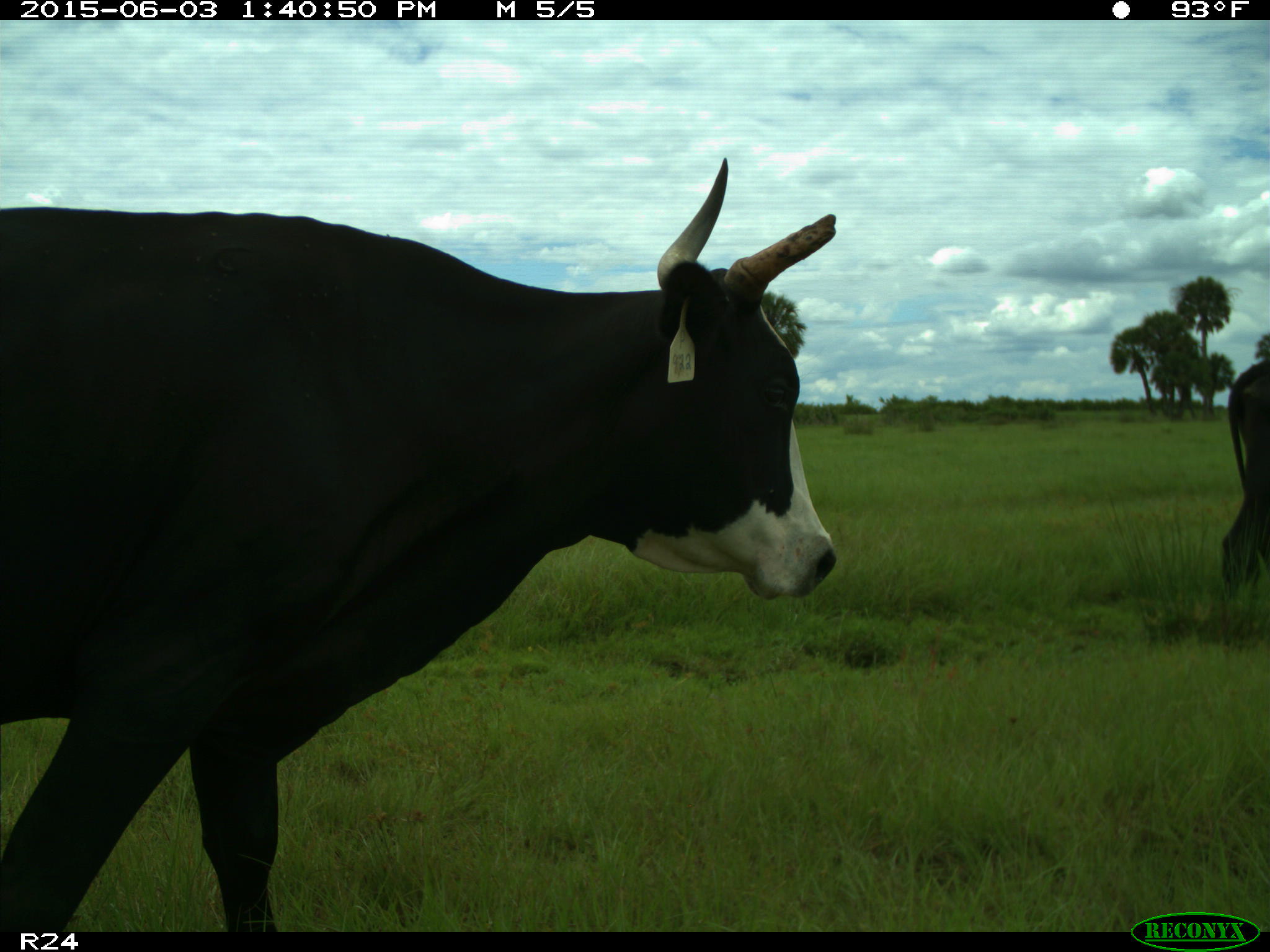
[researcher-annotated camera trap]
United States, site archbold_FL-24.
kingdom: Animalia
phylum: Chordata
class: Mammalia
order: Artiodactyla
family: Bovidae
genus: Bos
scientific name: Bos taurus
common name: domestic cow